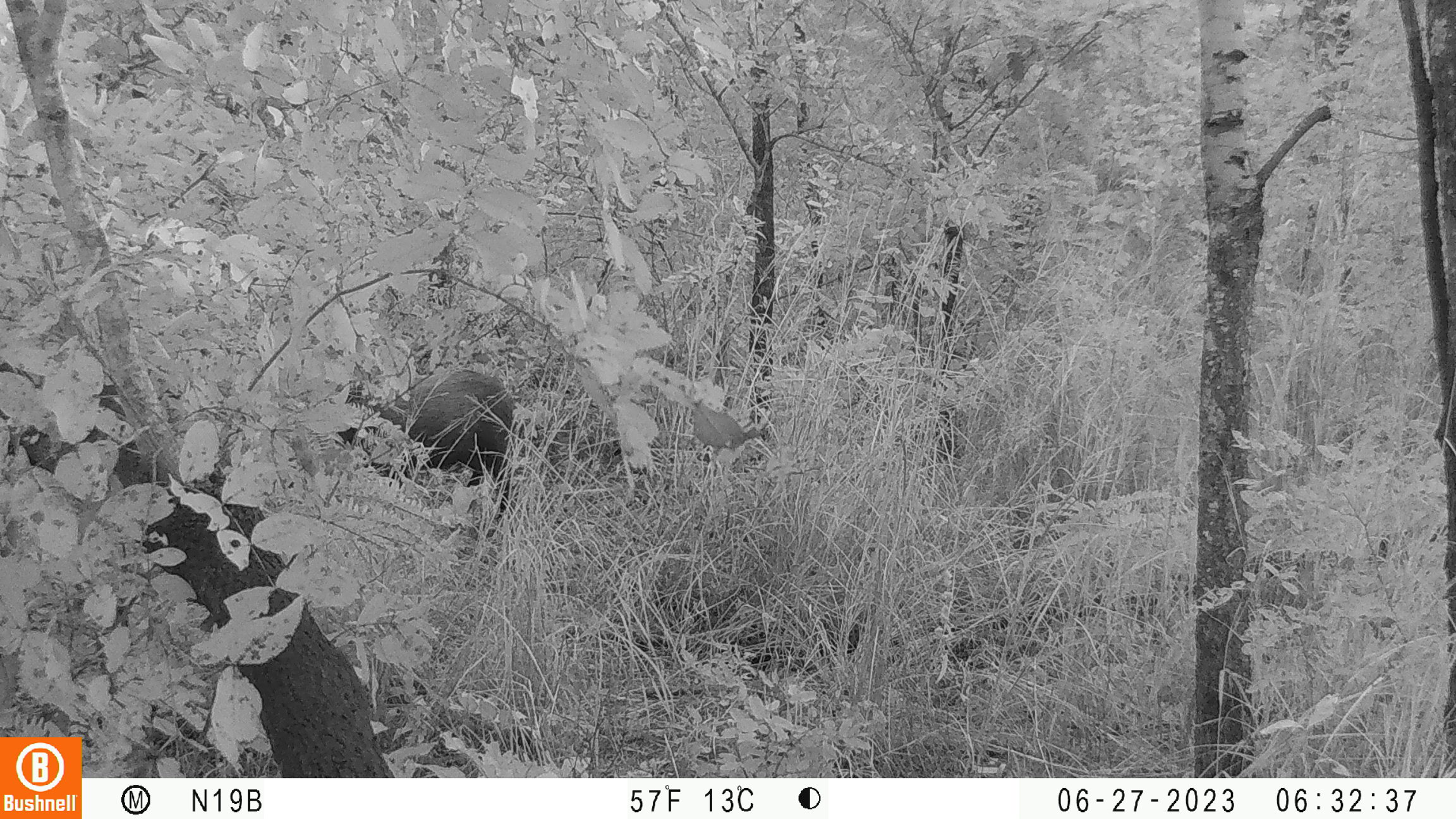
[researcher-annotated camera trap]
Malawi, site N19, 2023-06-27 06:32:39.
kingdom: Animalia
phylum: Chordata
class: Mammalia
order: Artiodactyla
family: Suidae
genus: Potamochoerus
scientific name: Potamochoerus larvatus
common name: bushpig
Bushpig (Potamochoerus larvatus), count 1.